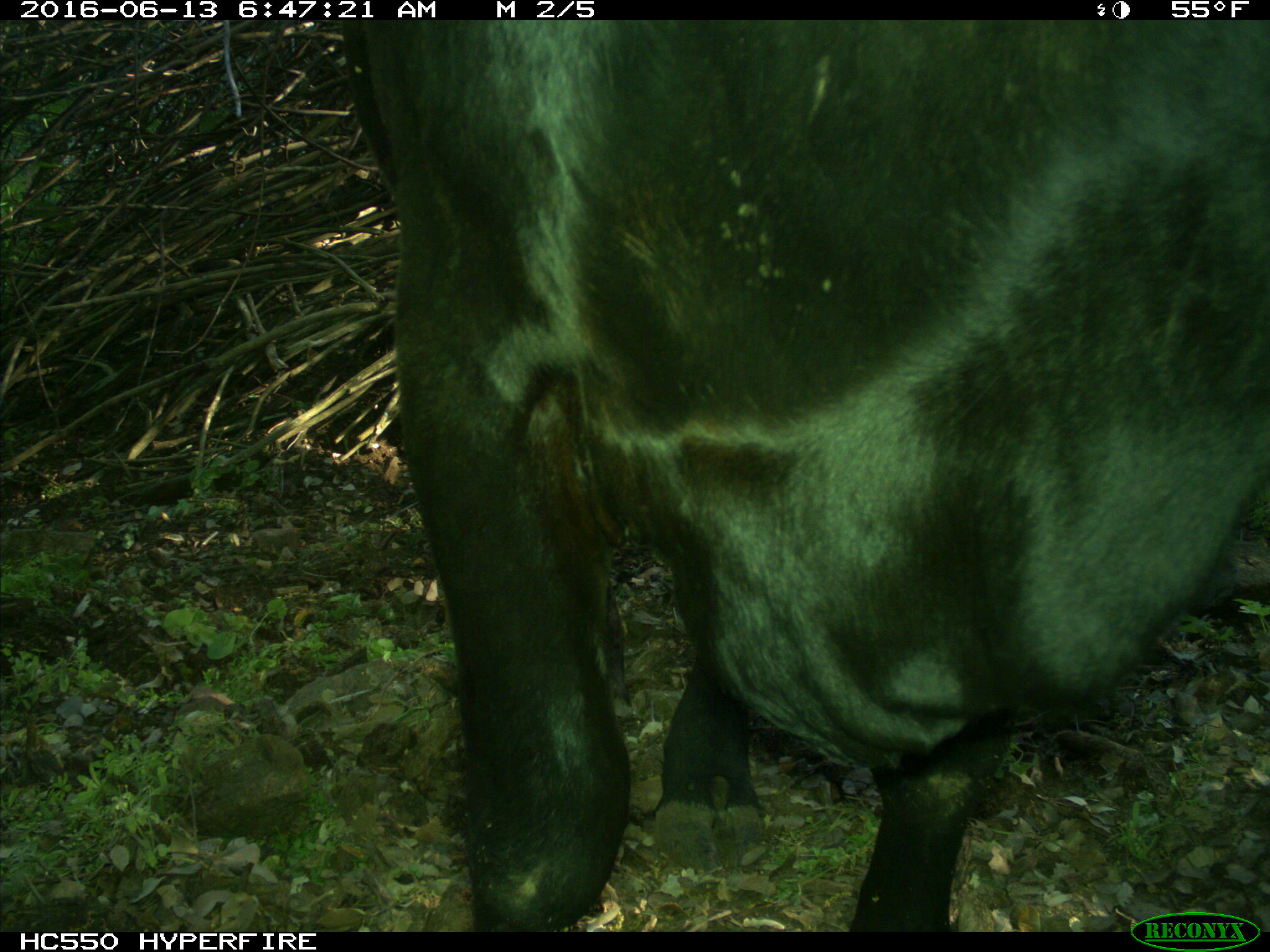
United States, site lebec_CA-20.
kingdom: Animalia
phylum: Chordata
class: Mammalia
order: Artiodactyla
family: Bovidae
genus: Bos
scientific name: Bos taurus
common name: domestic cow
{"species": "Bos taurus (domestic cow)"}